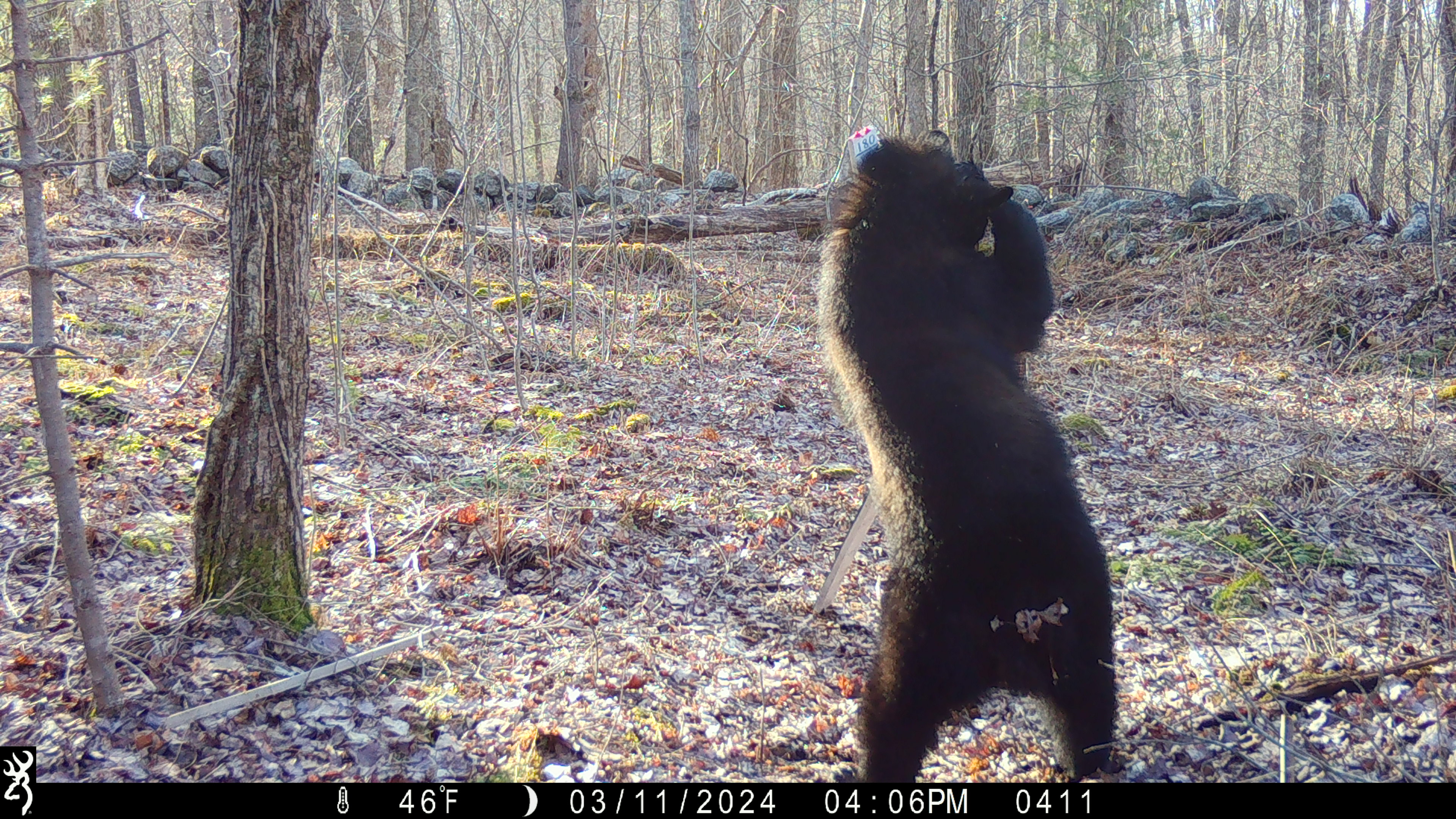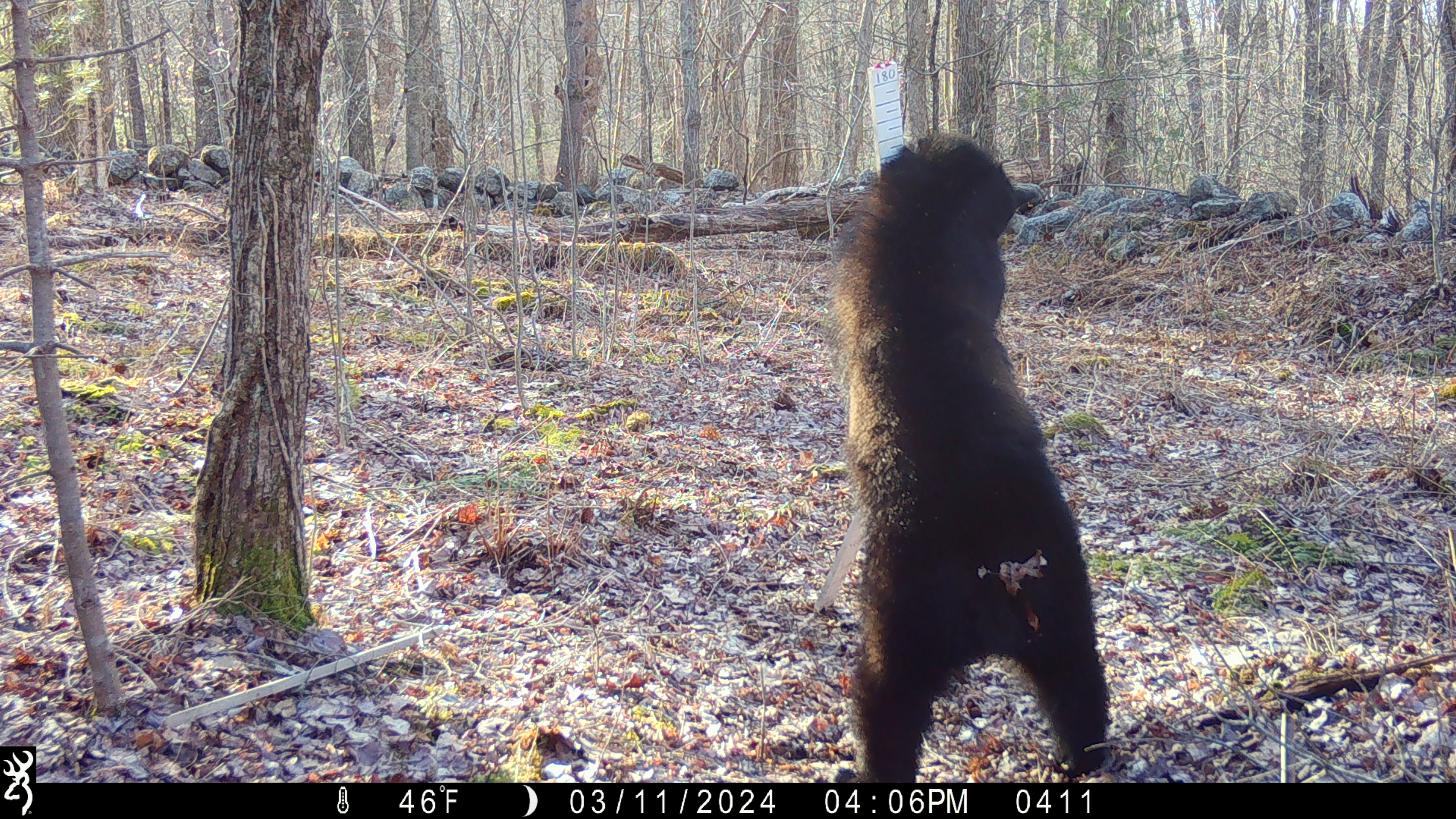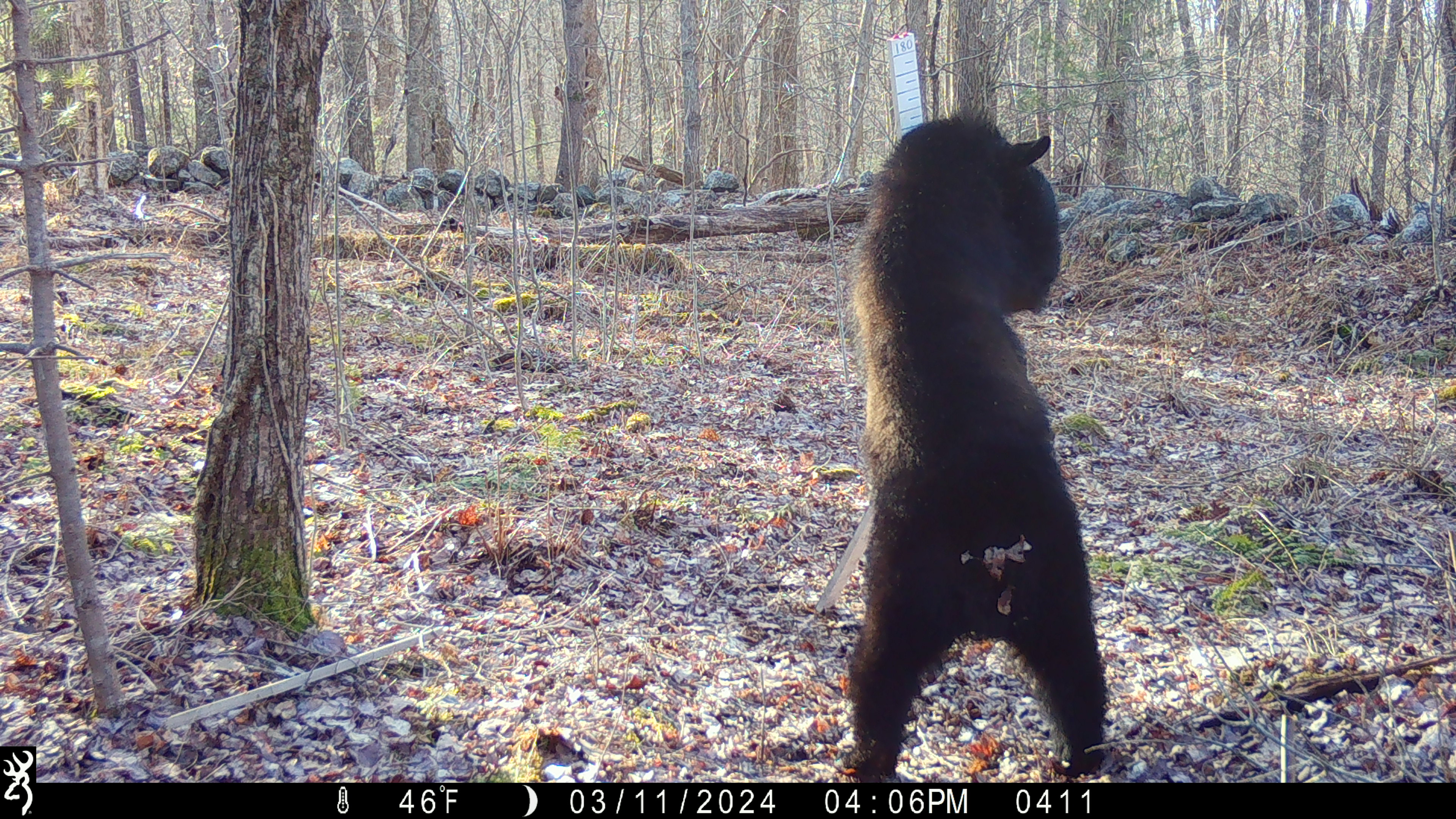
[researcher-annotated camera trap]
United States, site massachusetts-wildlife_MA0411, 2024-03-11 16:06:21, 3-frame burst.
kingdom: Animalia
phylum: Chordata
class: Mammalia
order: Carnivora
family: Ursidae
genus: Ursus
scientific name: Ursus americanus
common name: black bear